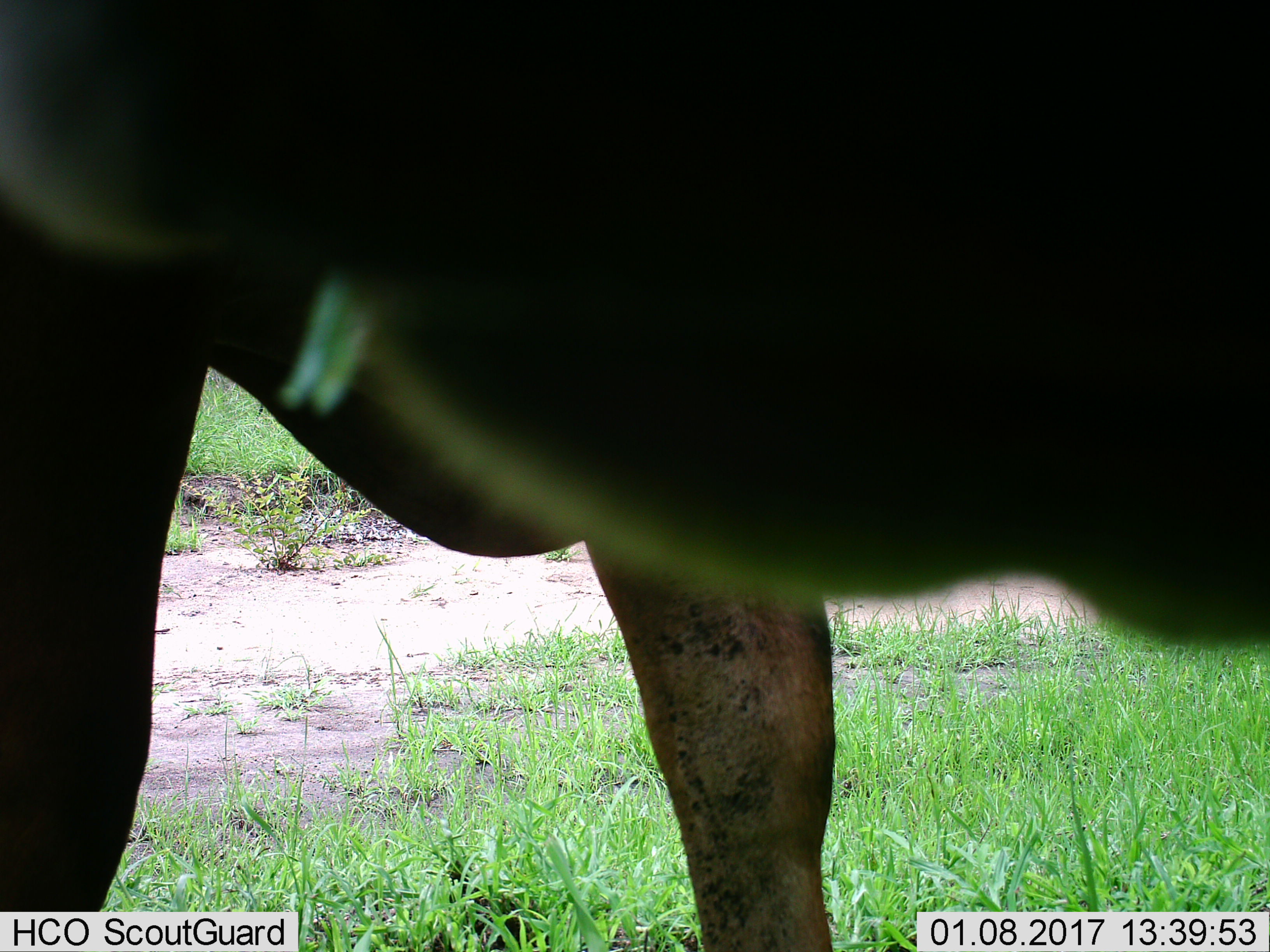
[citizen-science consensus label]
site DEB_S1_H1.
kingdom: Animalia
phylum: Chordata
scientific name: Vertebrata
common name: domestic animal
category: domesticanimal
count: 1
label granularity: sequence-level